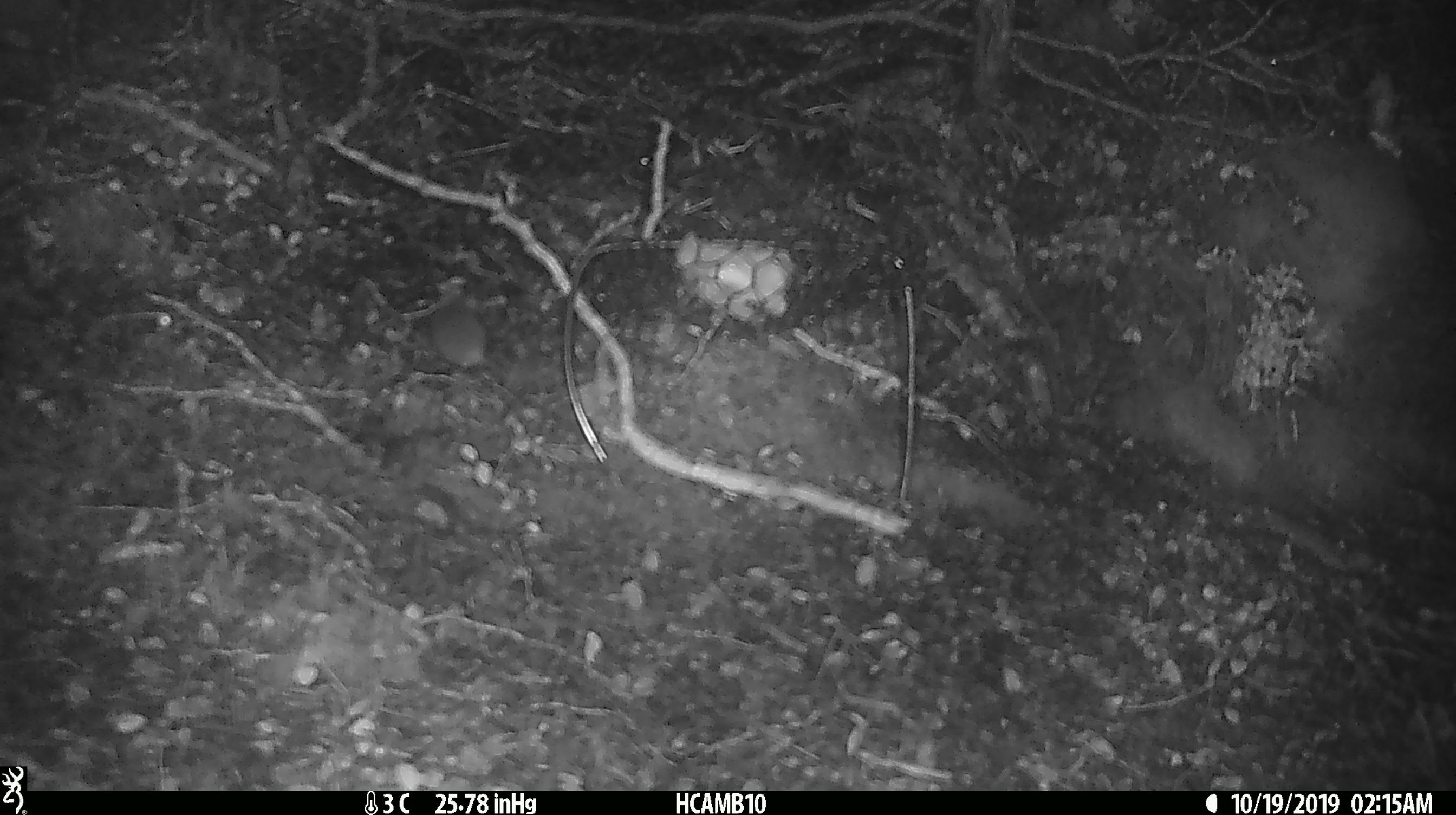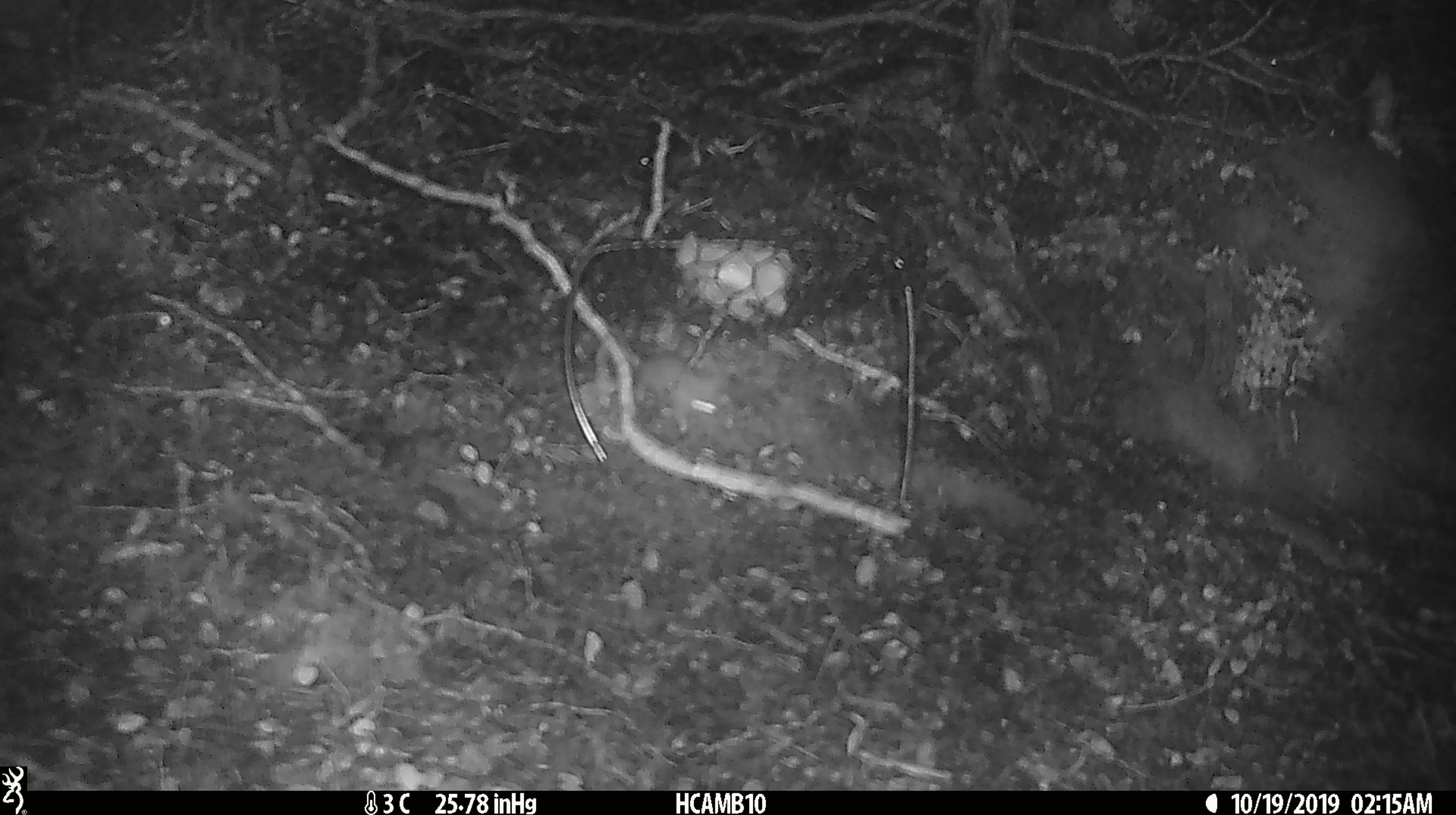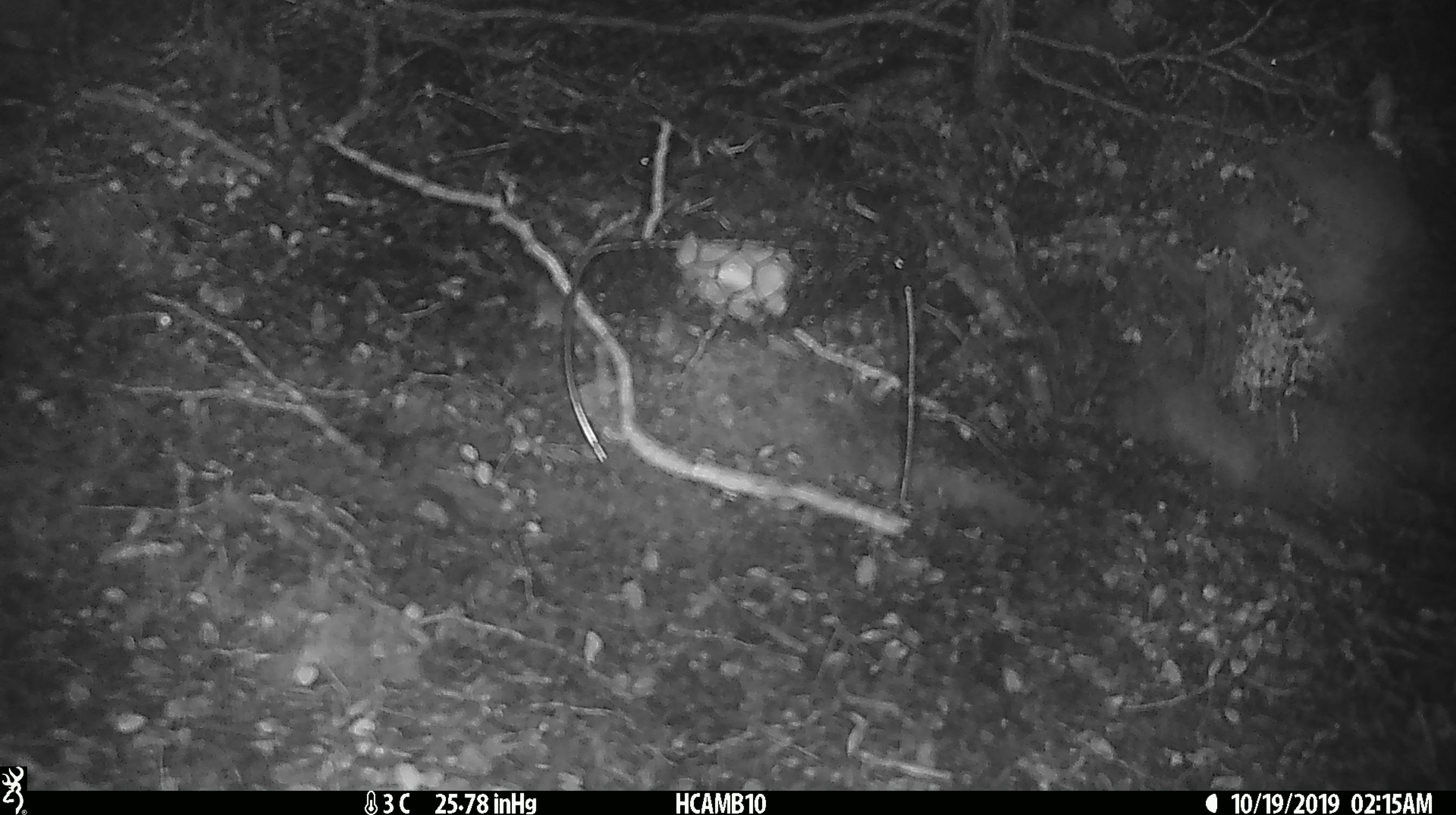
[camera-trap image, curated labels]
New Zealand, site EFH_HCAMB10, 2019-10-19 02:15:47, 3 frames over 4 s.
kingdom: Animalia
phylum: Chordata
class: Mammalia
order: Rodentia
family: Muridae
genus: Mus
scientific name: Mus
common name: mouse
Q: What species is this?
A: Mouse (Mus).